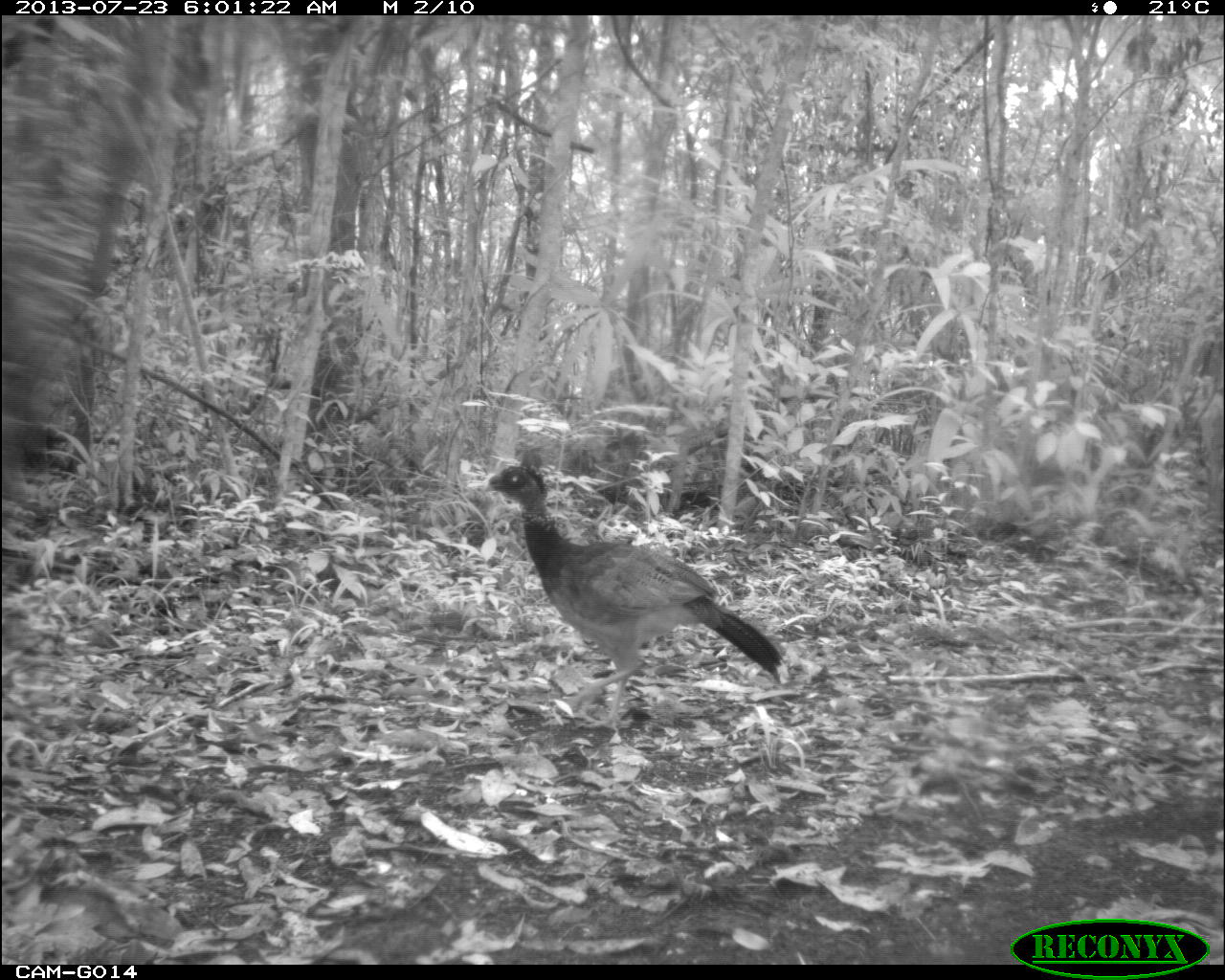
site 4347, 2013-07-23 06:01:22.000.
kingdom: Animalia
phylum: Chordata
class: Aves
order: Galliformes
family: Cracidae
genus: Crax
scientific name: Crax rubra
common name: great curassow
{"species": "Crax rubra (great curassow)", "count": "1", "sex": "female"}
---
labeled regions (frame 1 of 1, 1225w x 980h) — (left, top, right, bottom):
crax rubra: (475, 441, 789, 732)